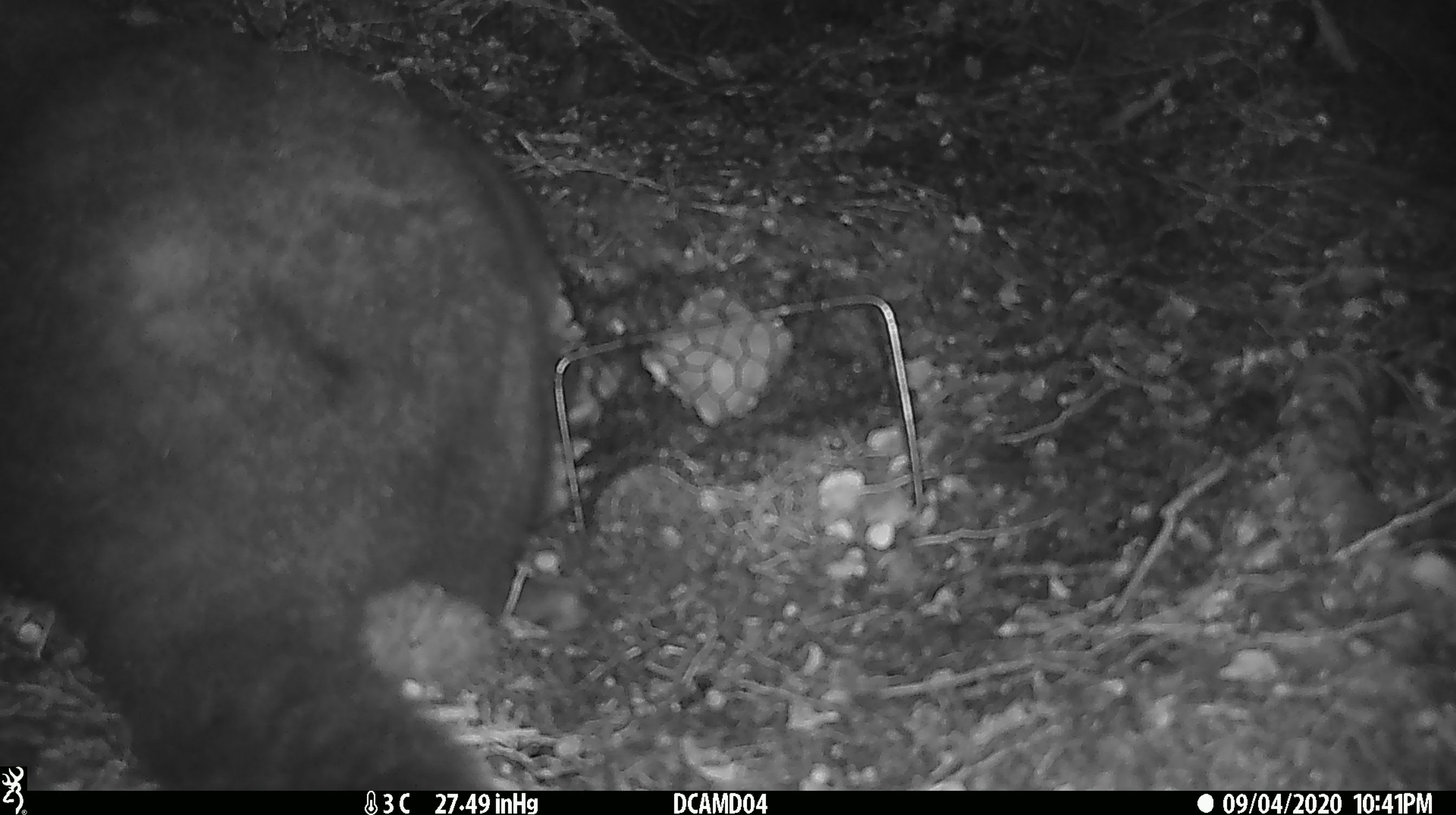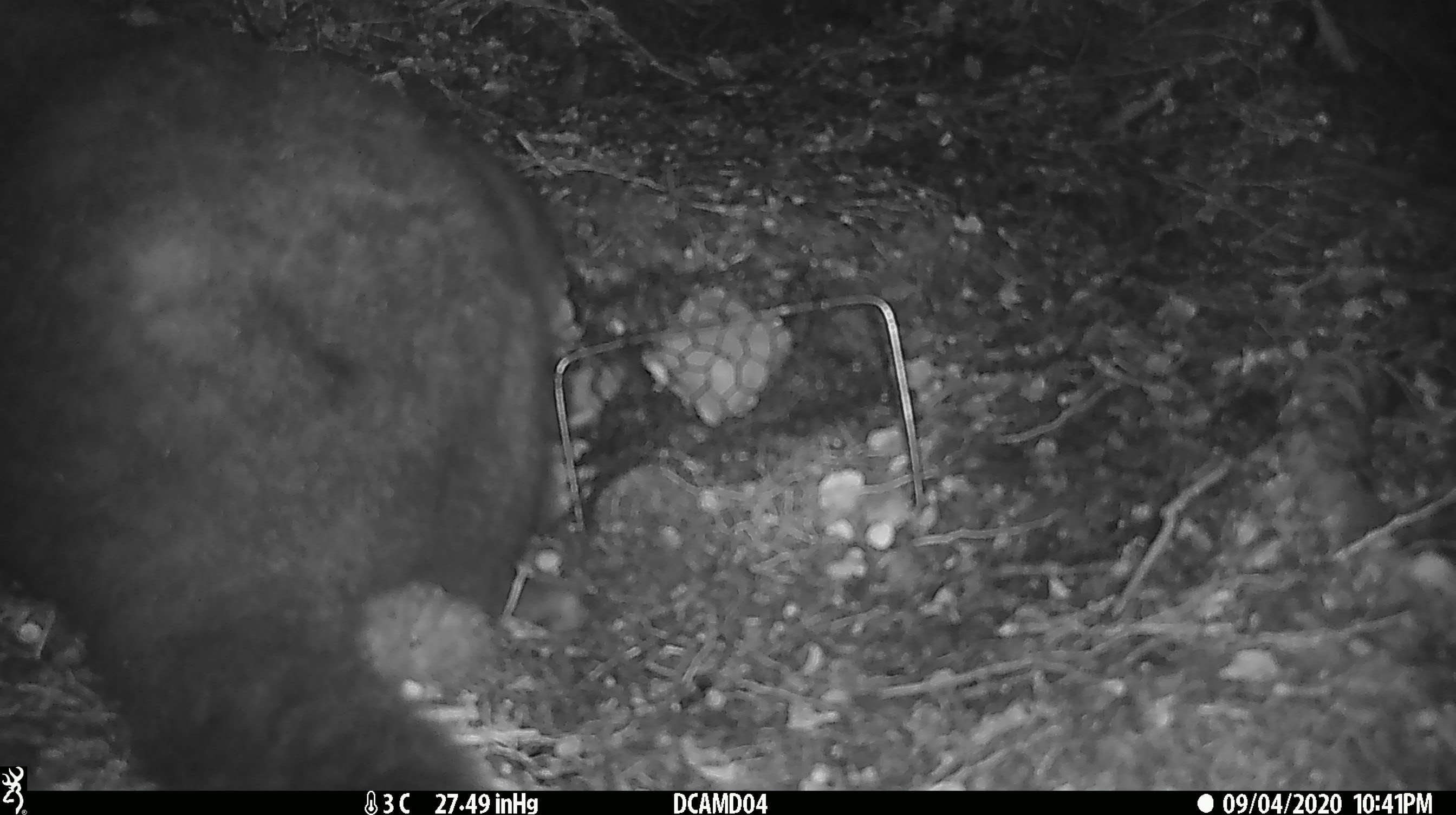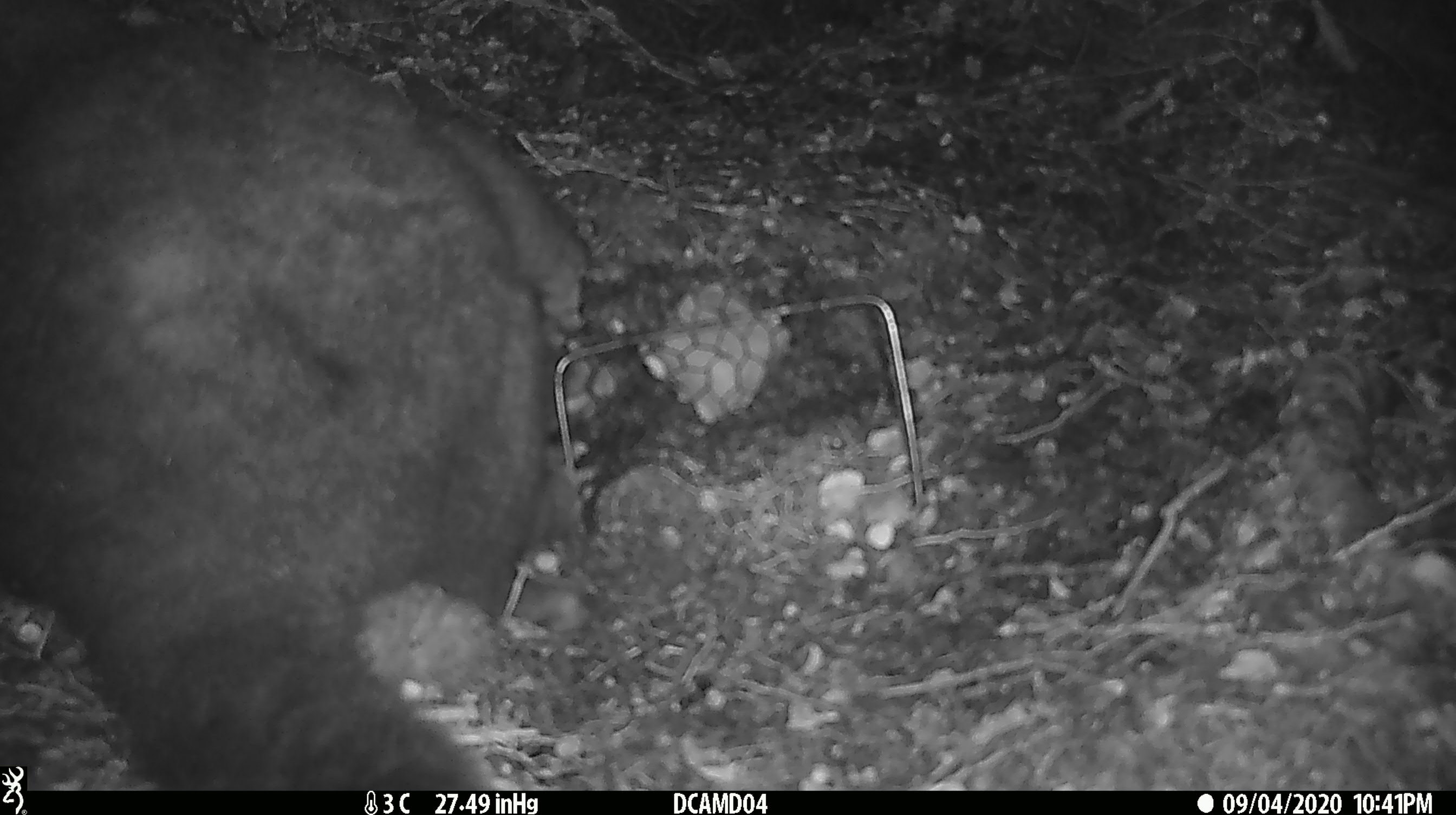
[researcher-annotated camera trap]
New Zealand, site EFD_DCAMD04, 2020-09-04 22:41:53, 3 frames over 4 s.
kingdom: Animalia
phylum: Chordata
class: Mammalia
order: Diprotodontia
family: Phalangeridae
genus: Trichosurus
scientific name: Trichosurus vulpecula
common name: common brushtail possum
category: possum